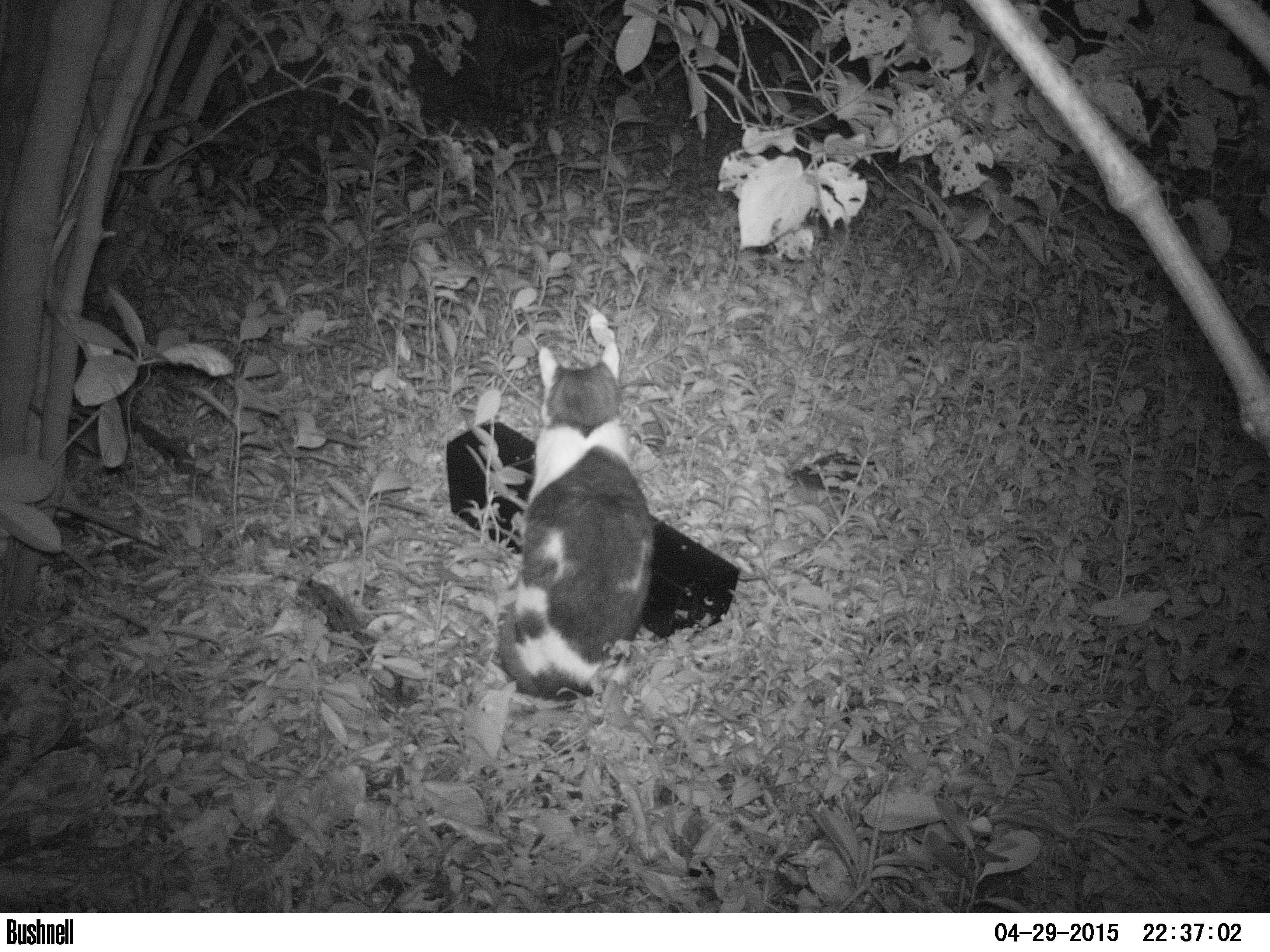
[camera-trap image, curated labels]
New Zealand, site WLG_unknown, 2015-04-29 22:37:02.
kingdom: Animalia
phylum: Chordata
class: Mammalia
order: Carnivora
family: Felidae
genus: Felis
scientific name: Felis catus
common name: domestic cat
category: cat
Cat (domestic cat) (Felis catus).